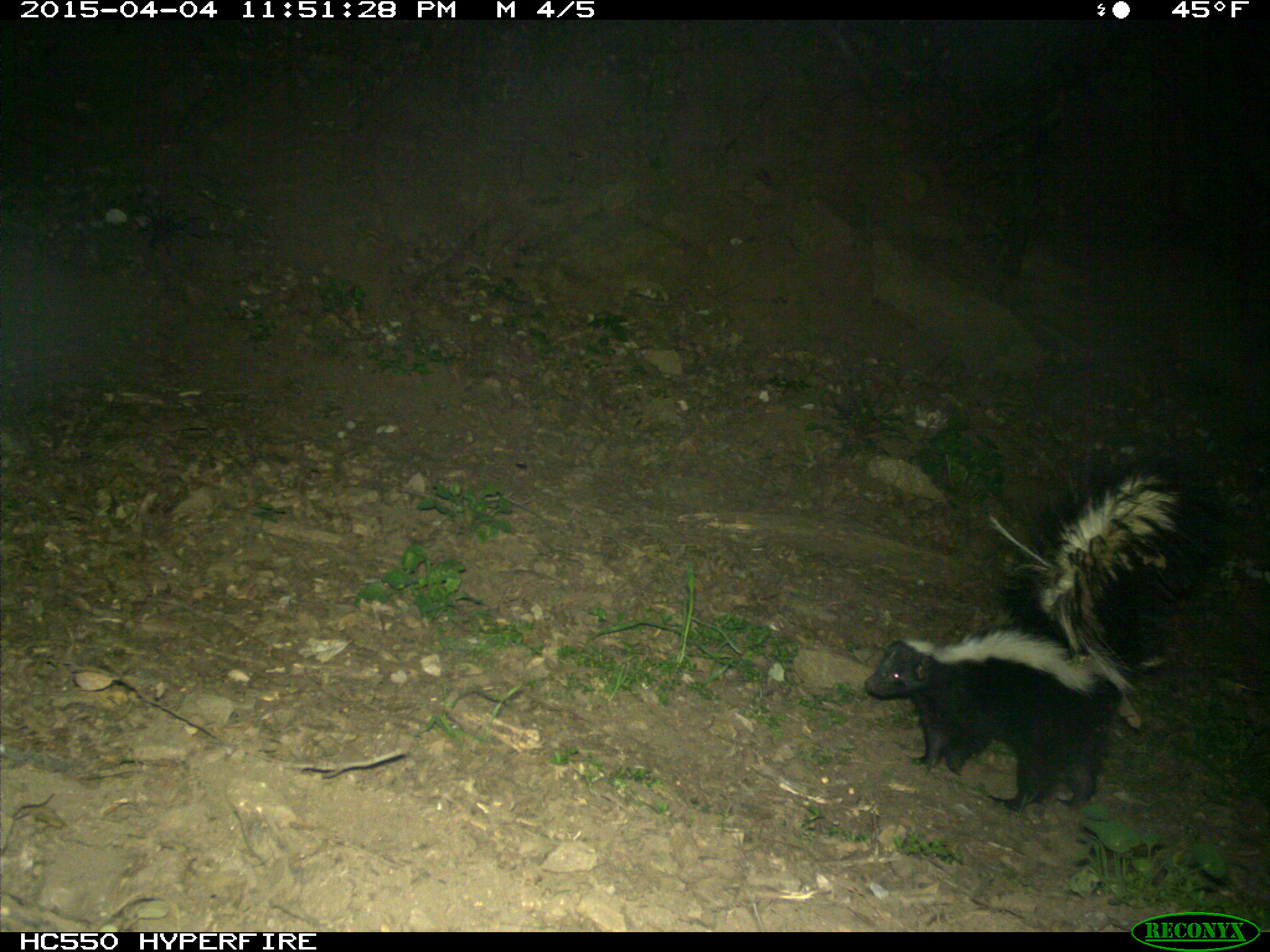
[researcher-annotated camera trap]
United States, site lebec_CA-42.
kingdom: Animalia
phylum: Chordata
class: Mammalia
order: Carnivora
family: Mephitidae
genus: Mephitis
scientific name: Mephitis mephitis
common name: striped skunk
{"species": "Mephitis mephitis (striped skunk)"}